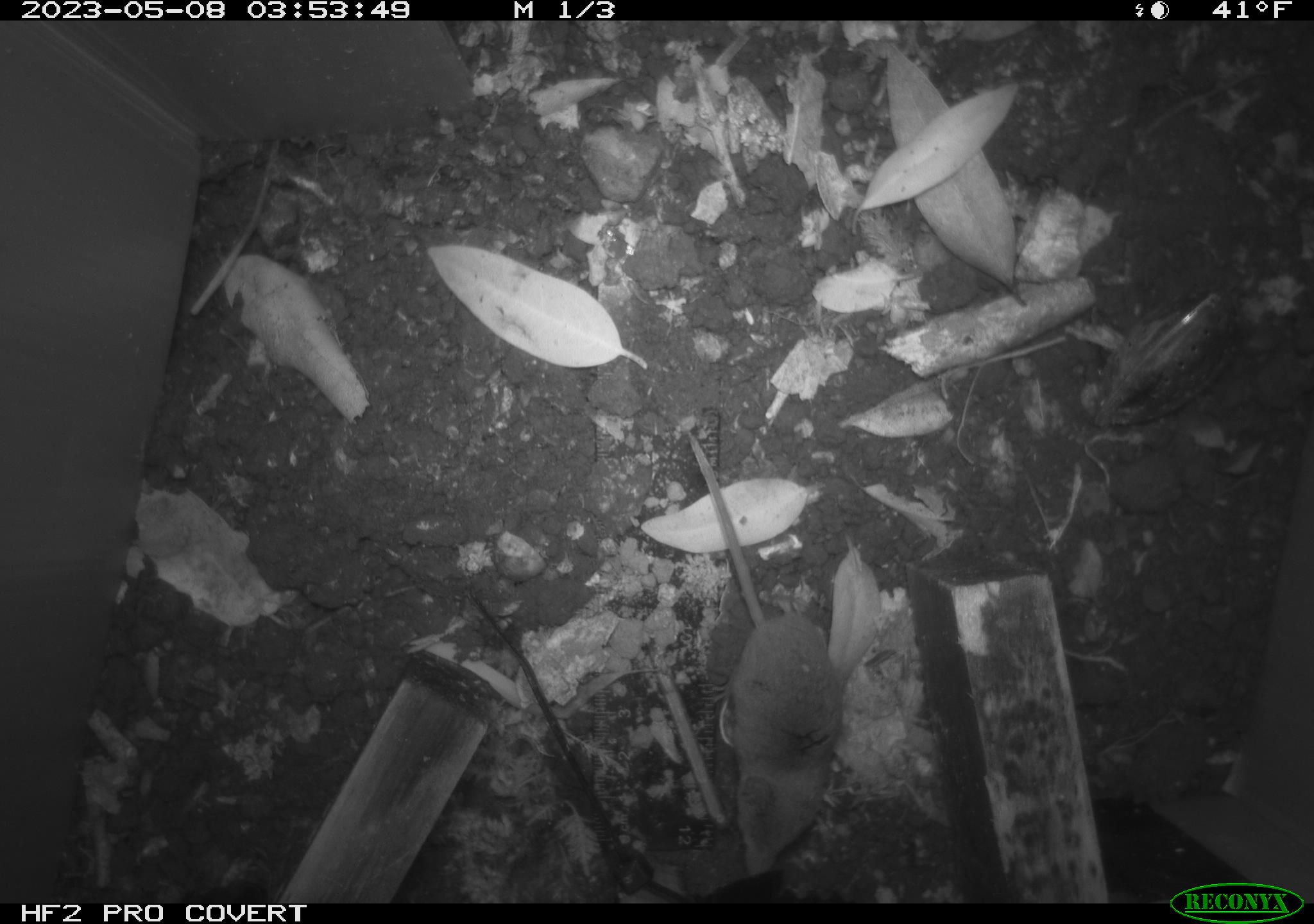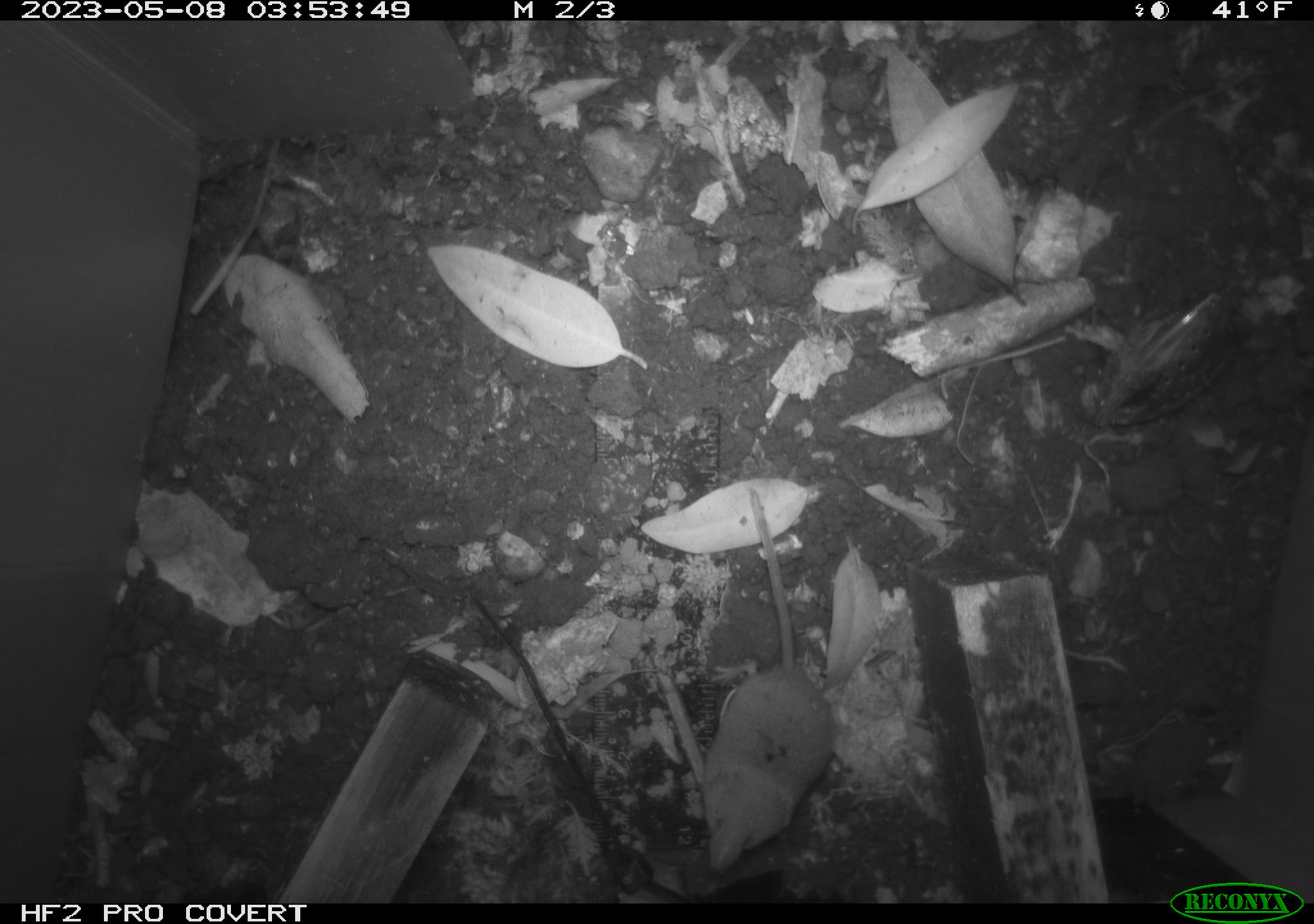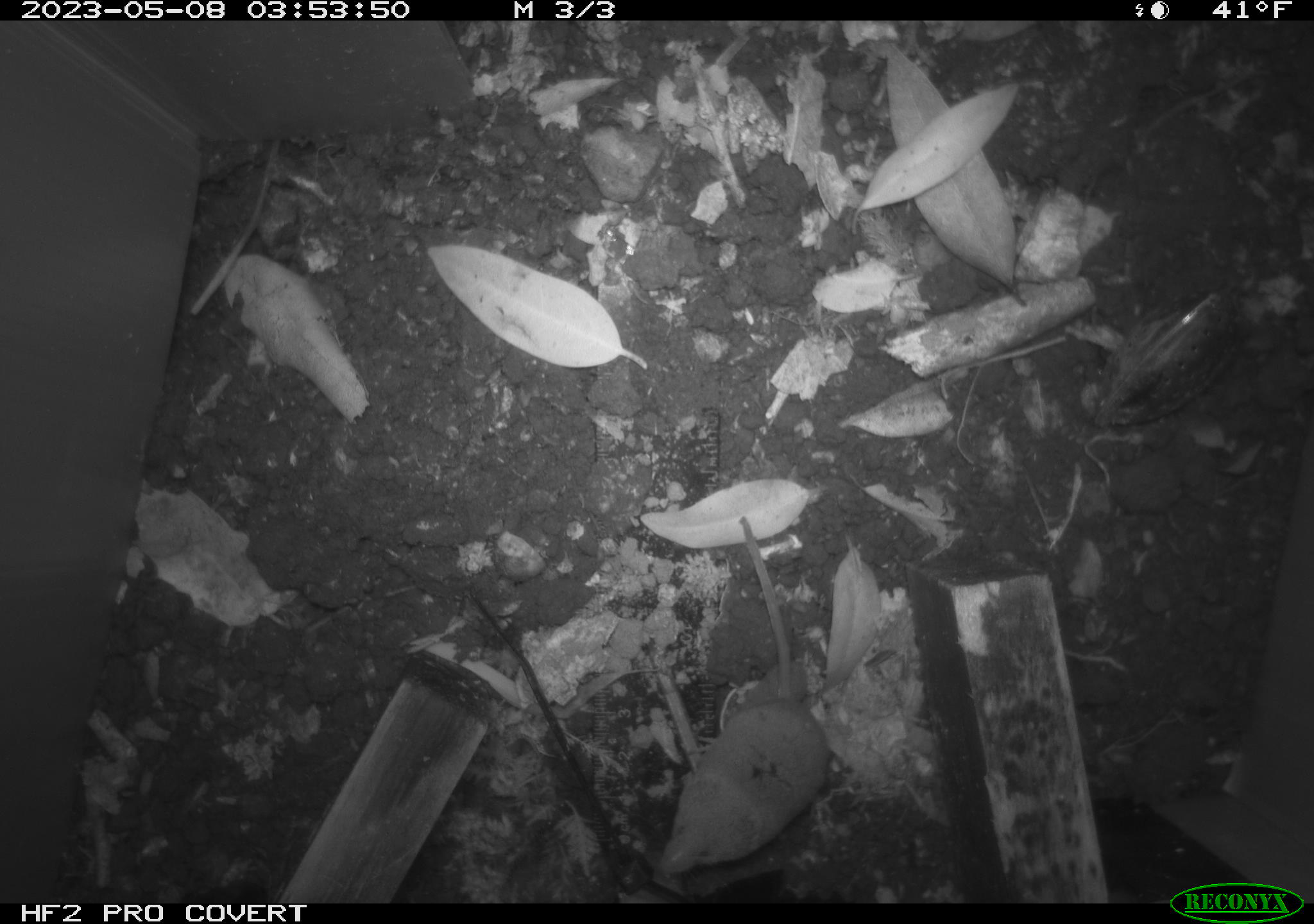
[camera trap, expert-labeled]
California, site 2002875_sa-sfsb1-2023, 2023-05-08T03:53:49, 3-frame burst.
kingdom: Animalia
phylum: Chordata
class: Mammalia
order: Eulipotyphla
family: Soricidae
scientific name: Soricidae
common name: shrews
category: soricidae family